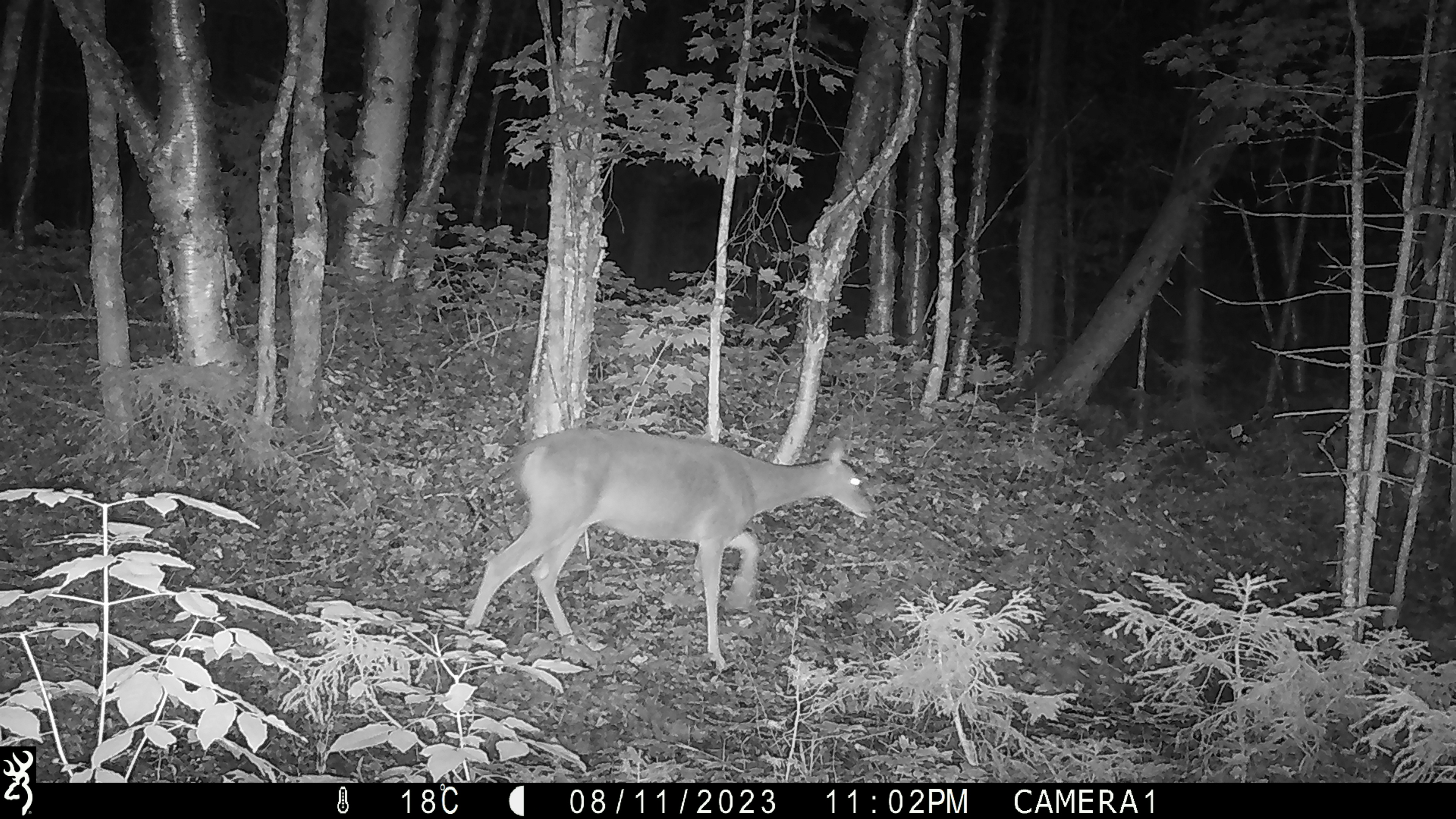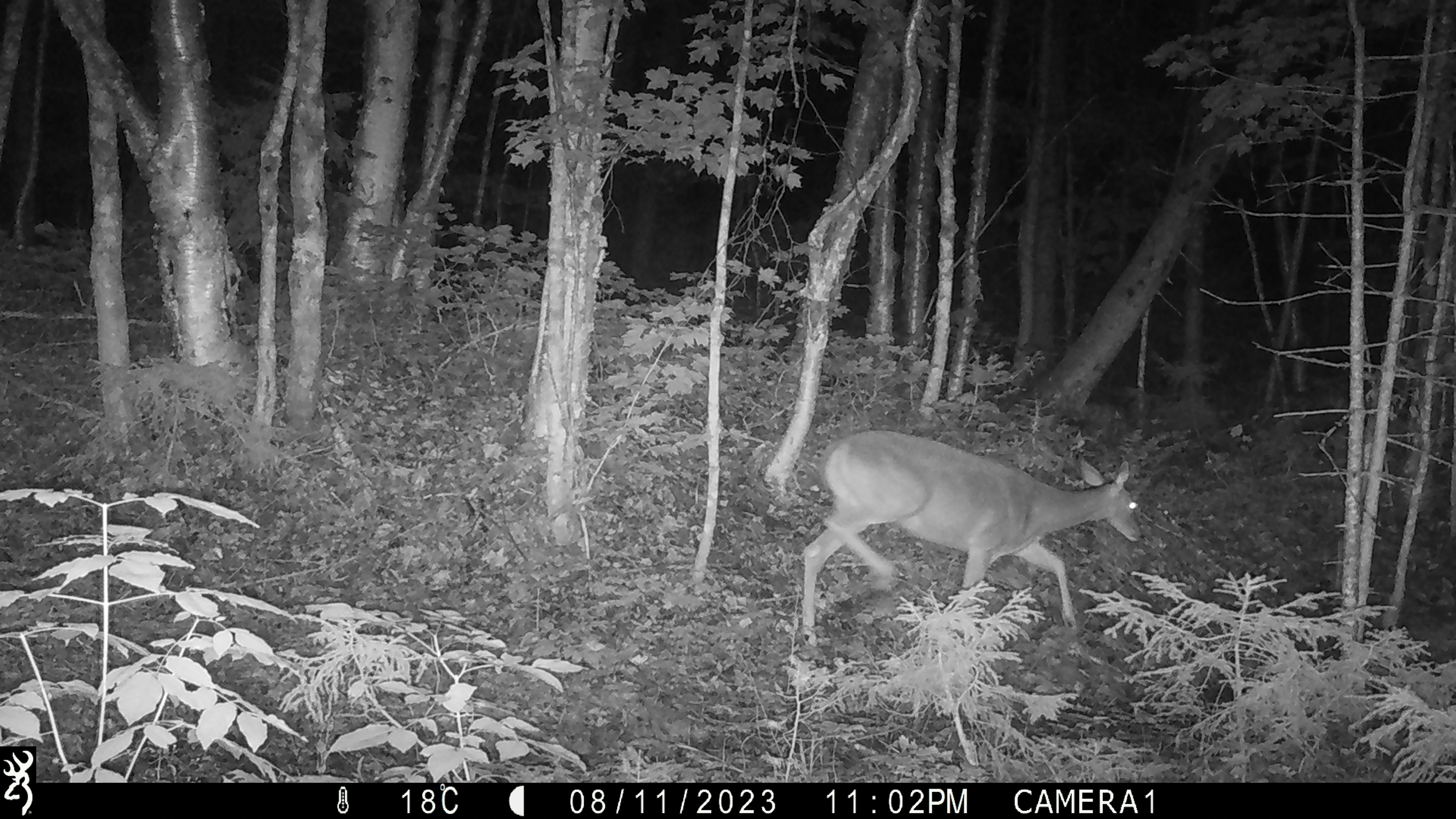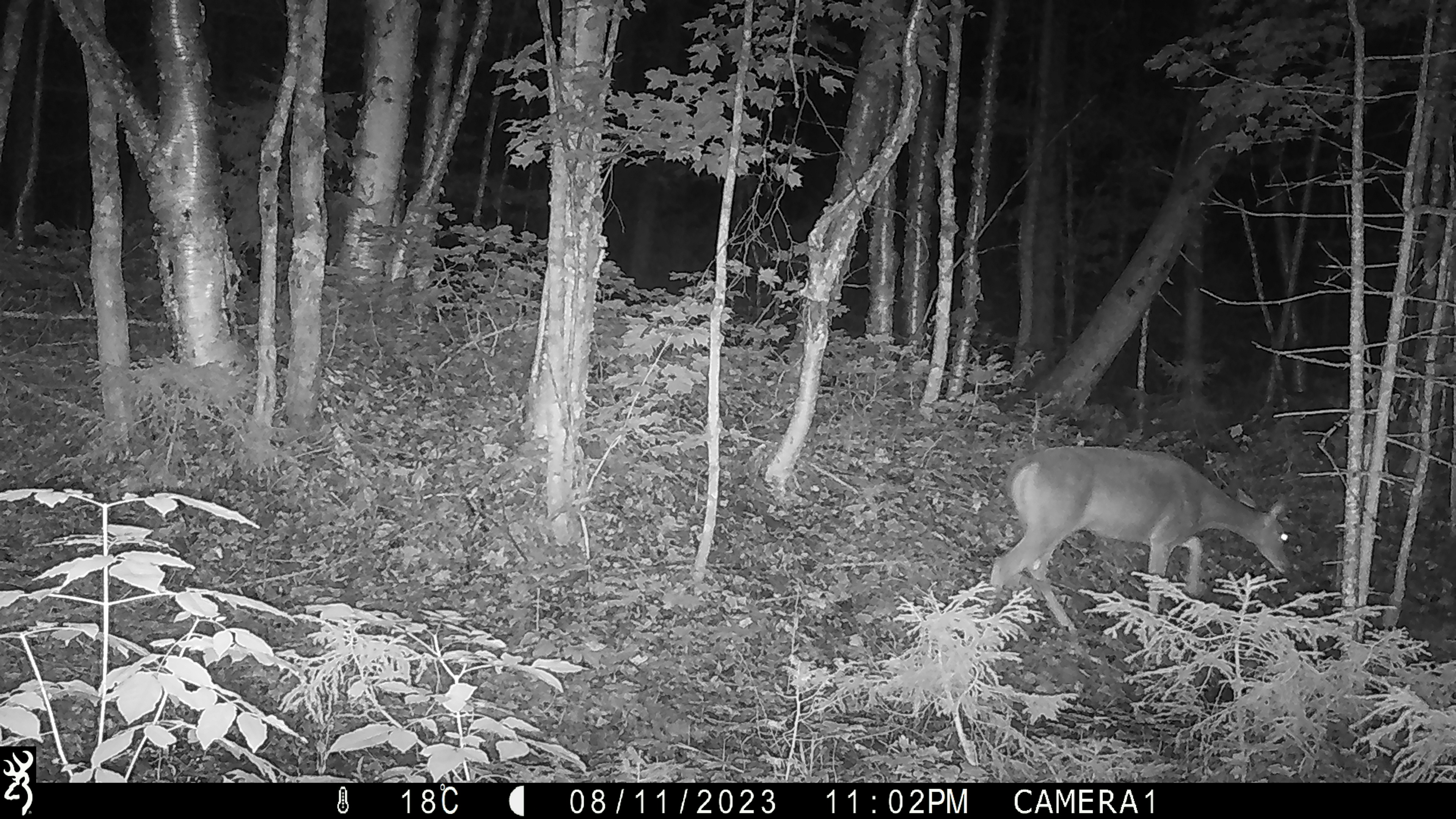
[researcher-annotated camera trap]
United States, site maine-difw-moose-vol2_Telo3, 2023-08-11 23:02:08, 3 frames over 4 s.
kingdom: Animalia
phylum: Chordata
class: Mammalia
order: Artiodactyla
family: Cervidae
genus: Odocoileus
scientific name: Odocoileus virginianus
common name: white-tailed deer